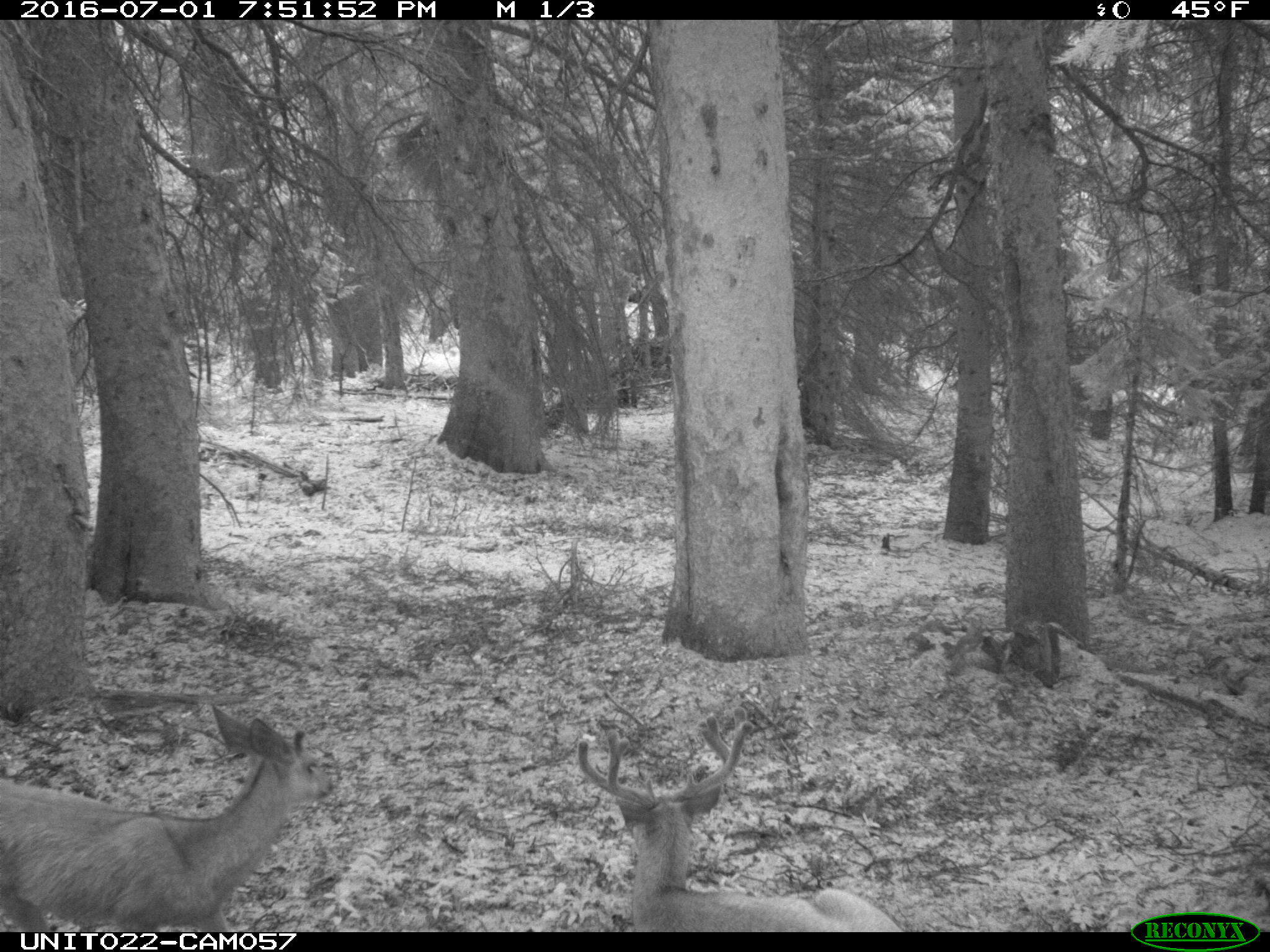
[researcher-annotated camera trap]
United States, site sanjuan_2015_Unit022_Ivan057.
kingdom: Animalia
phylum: Chordata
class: Mammalia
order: Artiodactyla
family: Cervidae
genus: Odocoileus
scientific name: Odocoileus hemionus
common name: mule deer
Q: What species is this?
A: Odocoileus hemionus (mule deer).